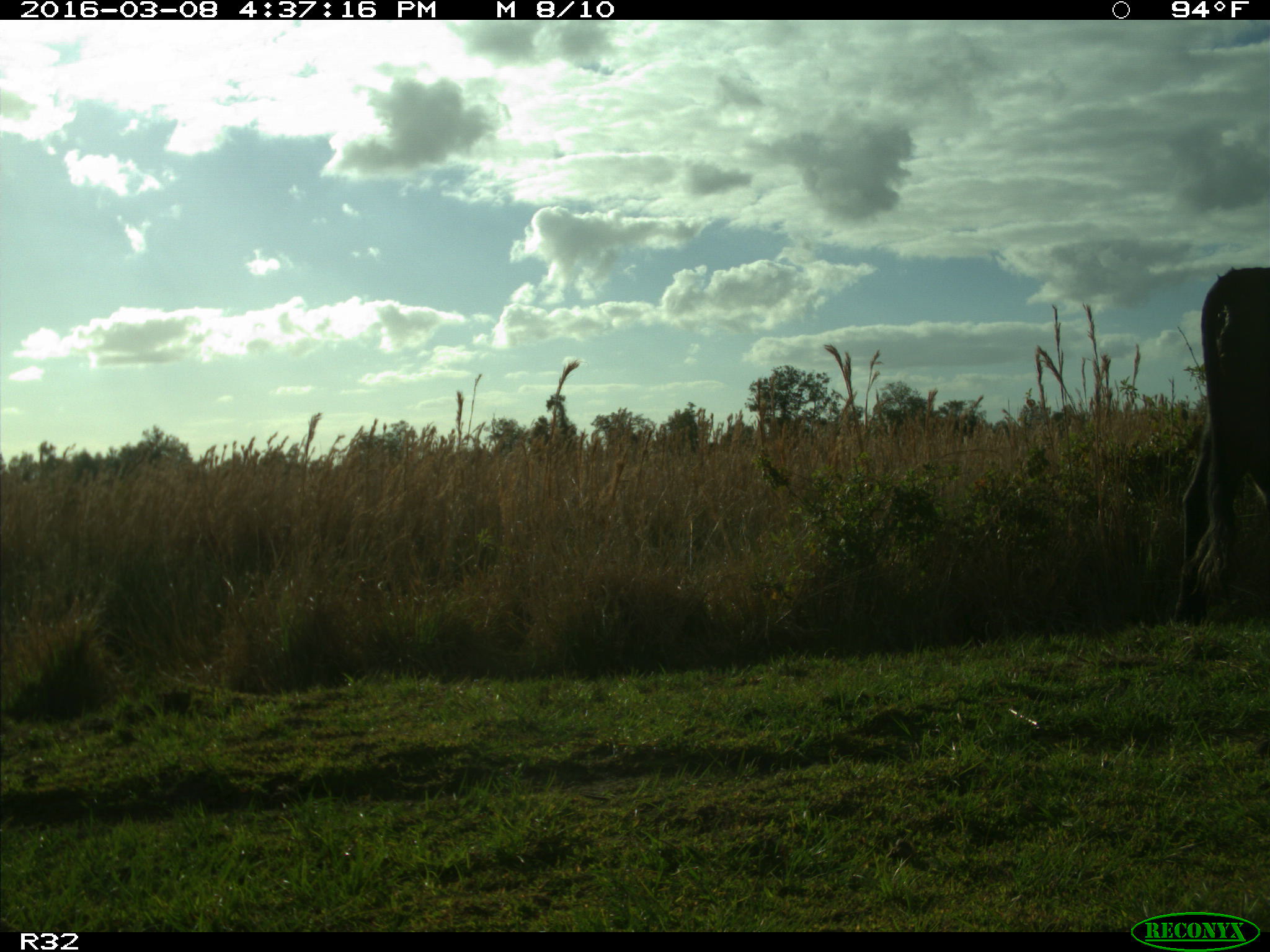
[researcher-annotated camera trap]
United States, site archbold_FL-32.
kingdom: Animalia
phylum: Chordata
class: Mammalia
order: Artiodactyla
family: Bovidae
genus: Bos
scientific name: Bos taurus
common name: domestic cow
Bos taurus (domestic cow).